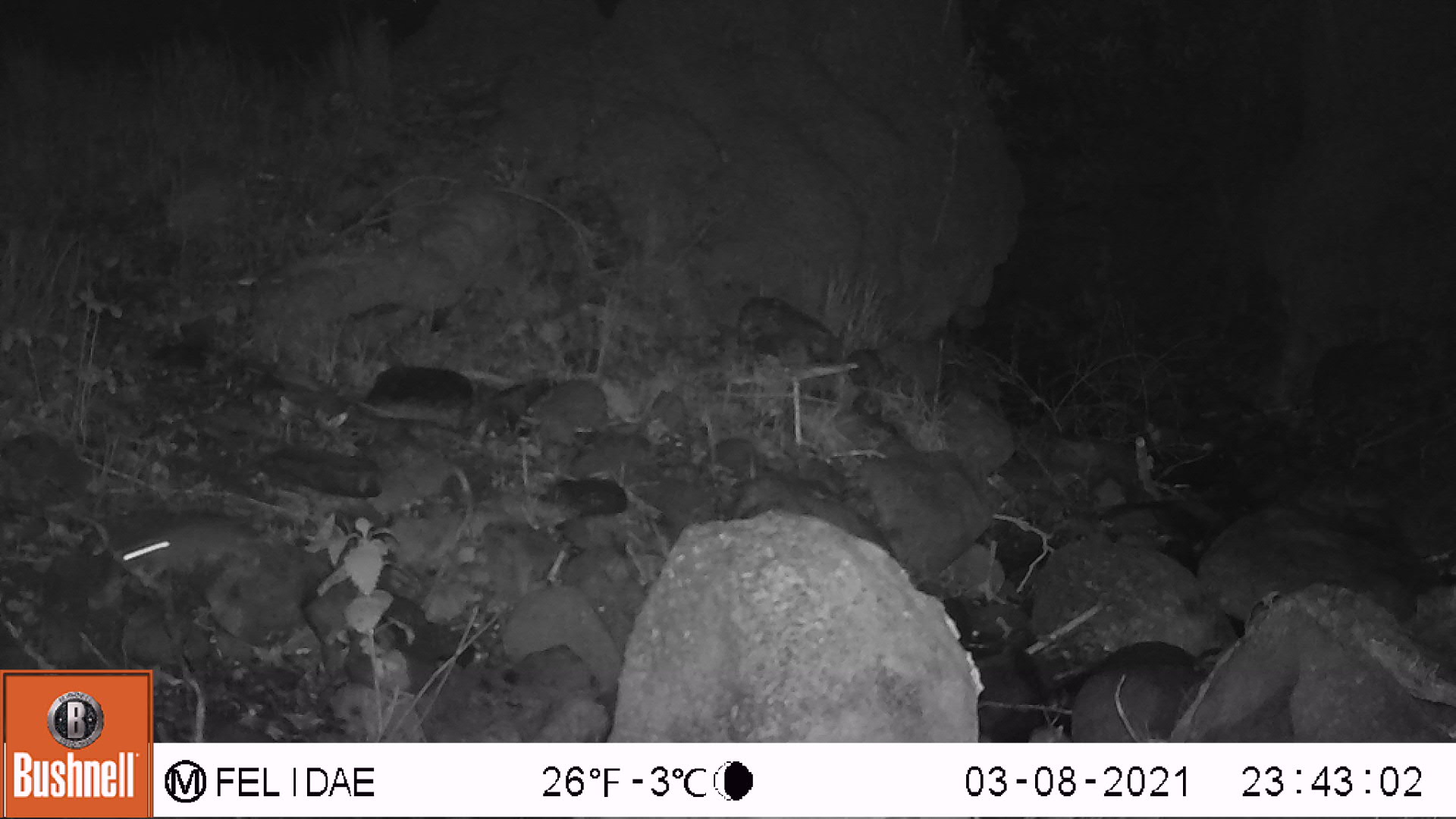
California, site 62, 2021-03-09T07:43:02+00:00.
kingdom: Animalia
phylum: Chordata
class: Mammalia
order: Rodentia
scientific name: Rodentia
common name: mouse or rat